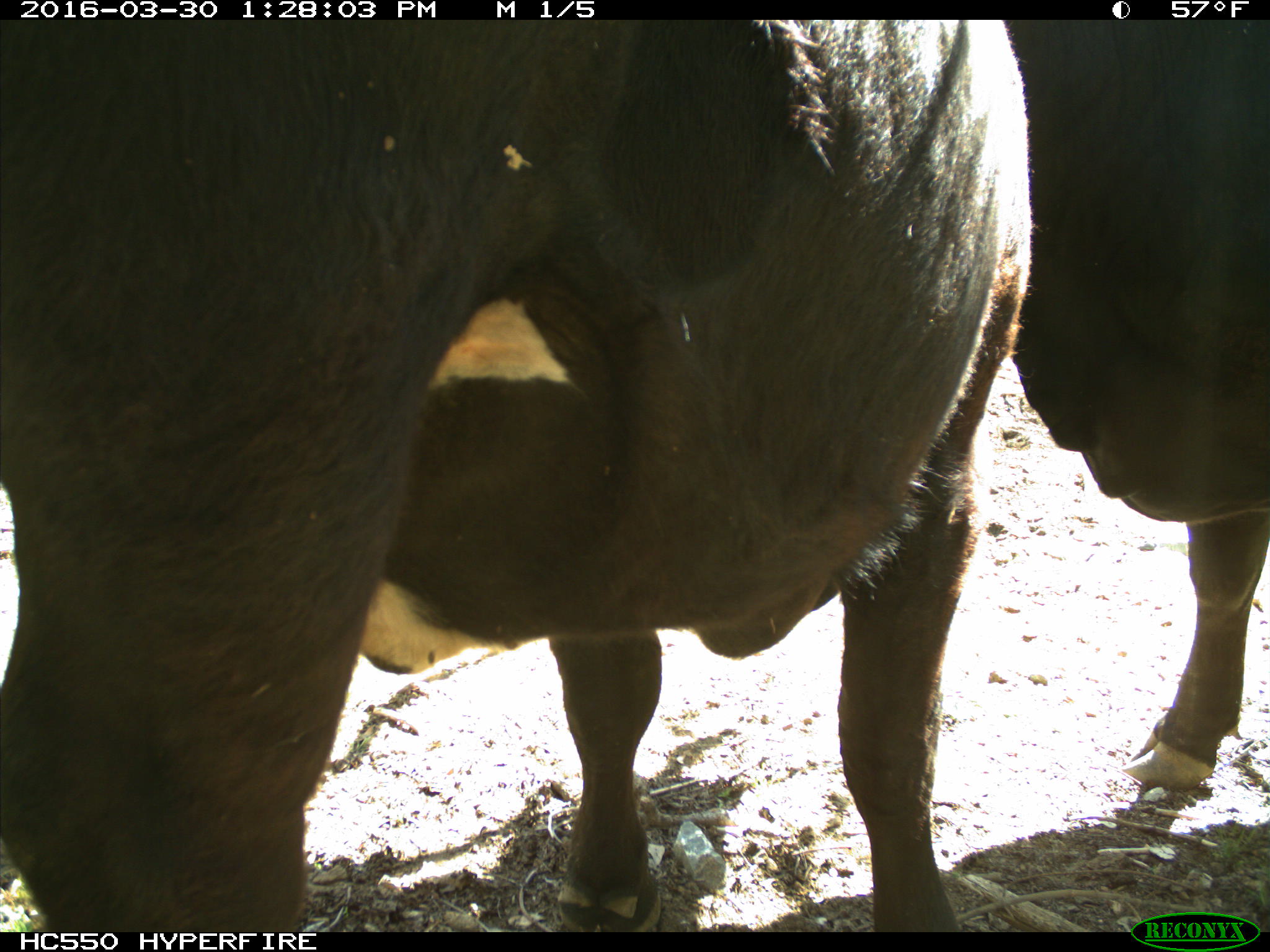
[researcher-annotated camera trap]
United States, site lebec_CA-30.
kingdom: Animalia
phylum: Chordata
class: Mammalia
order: Artiodactyla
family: Bovidae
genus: Bos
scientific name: Bos taurus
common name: domestic cow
Bos taurus (domestic cow).